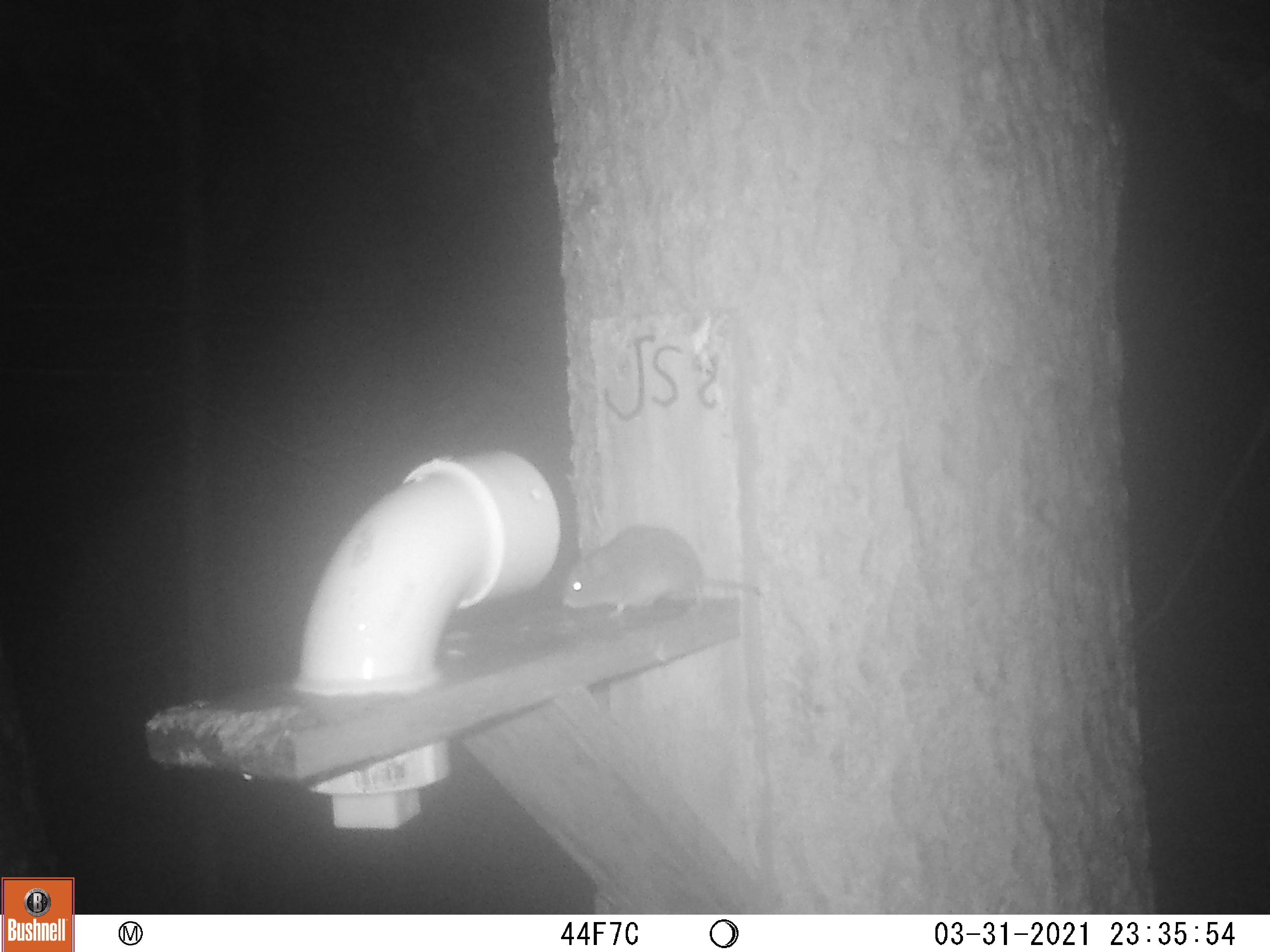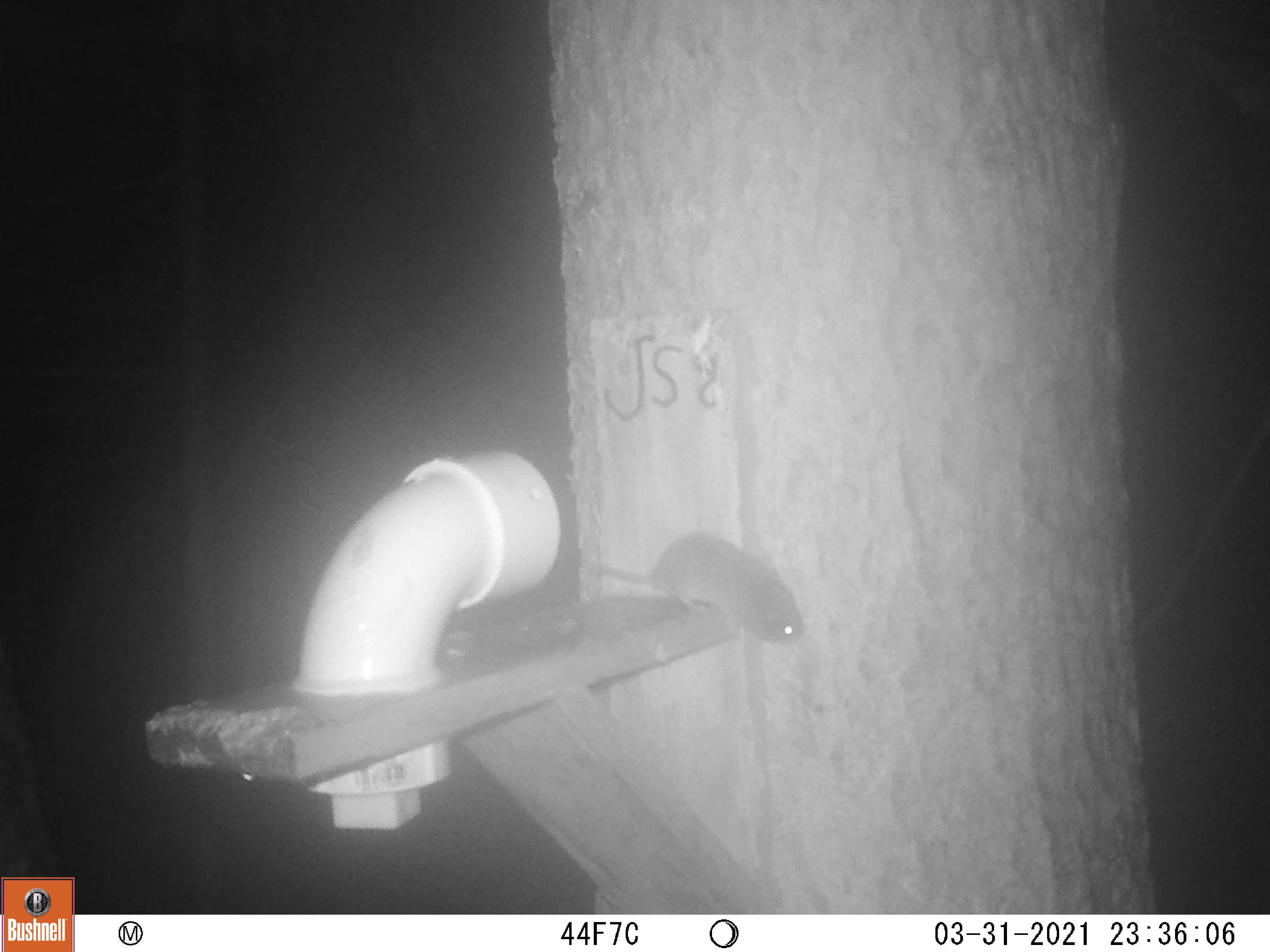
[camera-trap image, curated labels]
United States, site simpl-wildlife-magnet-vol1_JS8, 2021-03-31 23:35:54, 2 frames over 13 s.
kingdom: Animalia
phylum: Chordata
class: Mammalia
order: Rodentia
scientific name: Rodentia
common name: mouse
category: mouse sp.